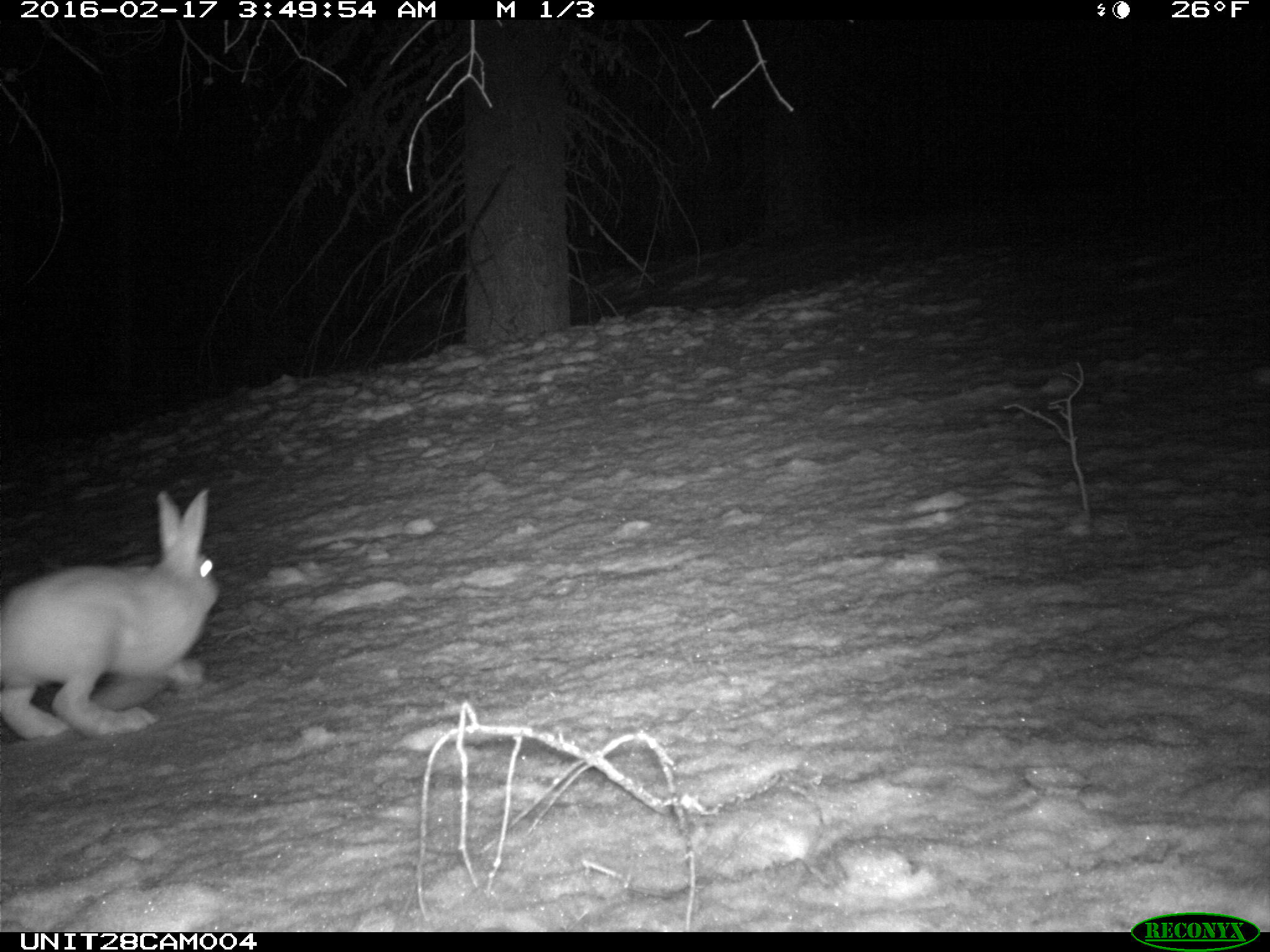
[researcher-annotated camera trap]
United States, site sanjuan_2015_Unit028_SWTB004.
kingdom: Animalia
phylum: Chordata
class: Mammalia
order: Lagomorpha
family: Leporidae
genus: Lepus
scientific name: Lepus americanus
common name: snowshoe hare